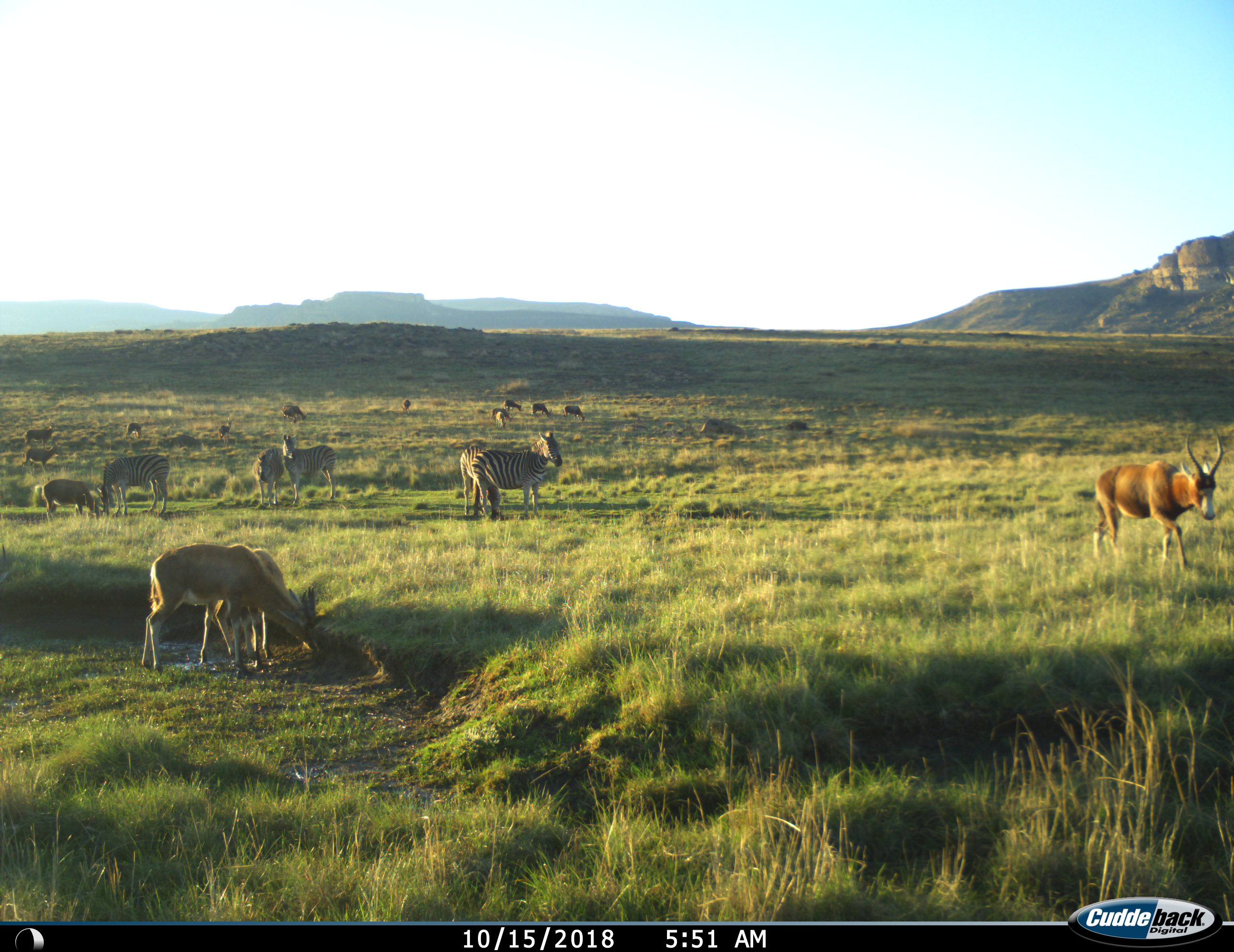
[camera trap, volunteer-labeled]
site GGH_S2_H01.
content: unidentified animal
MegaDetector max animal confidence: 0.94